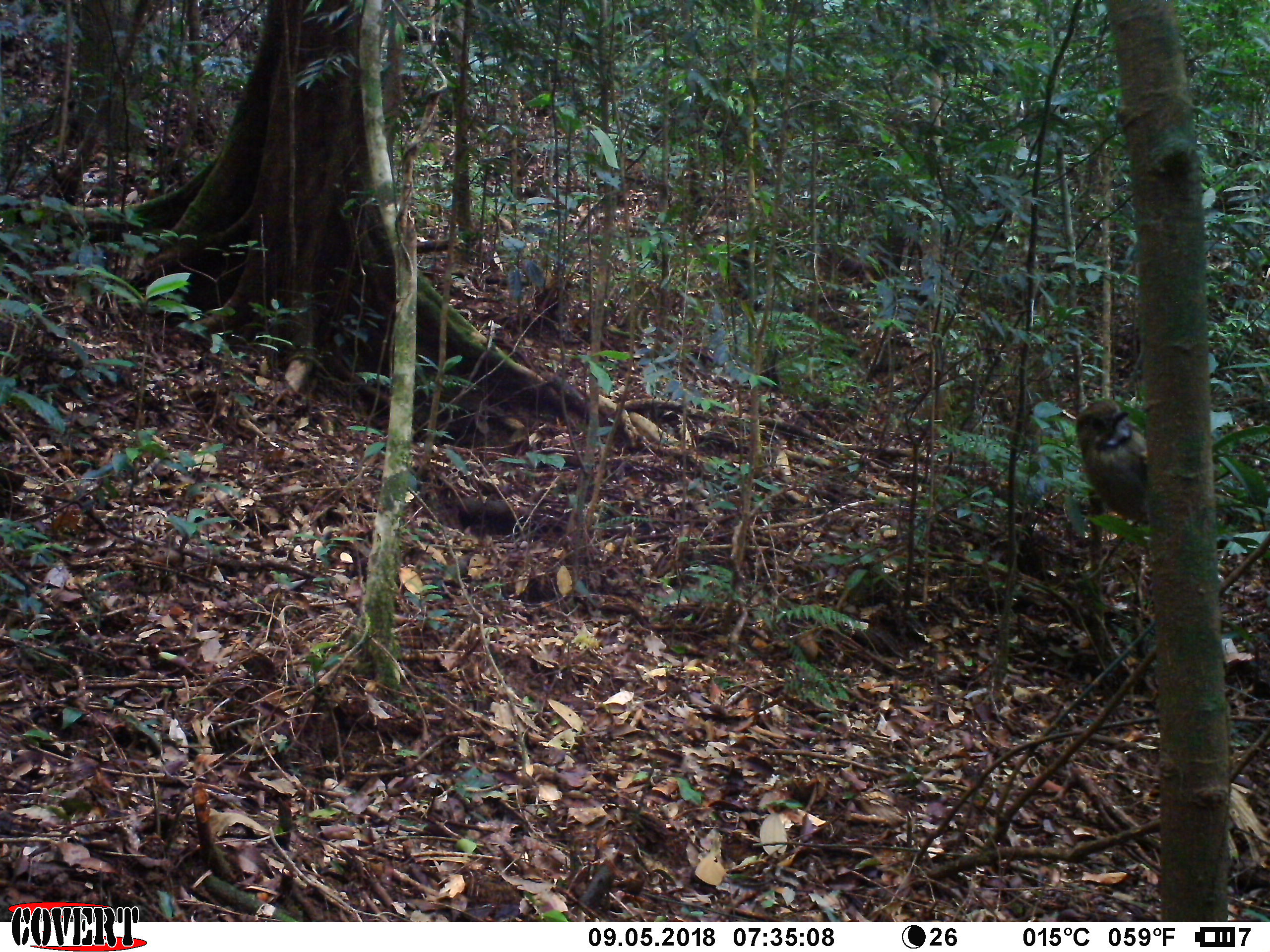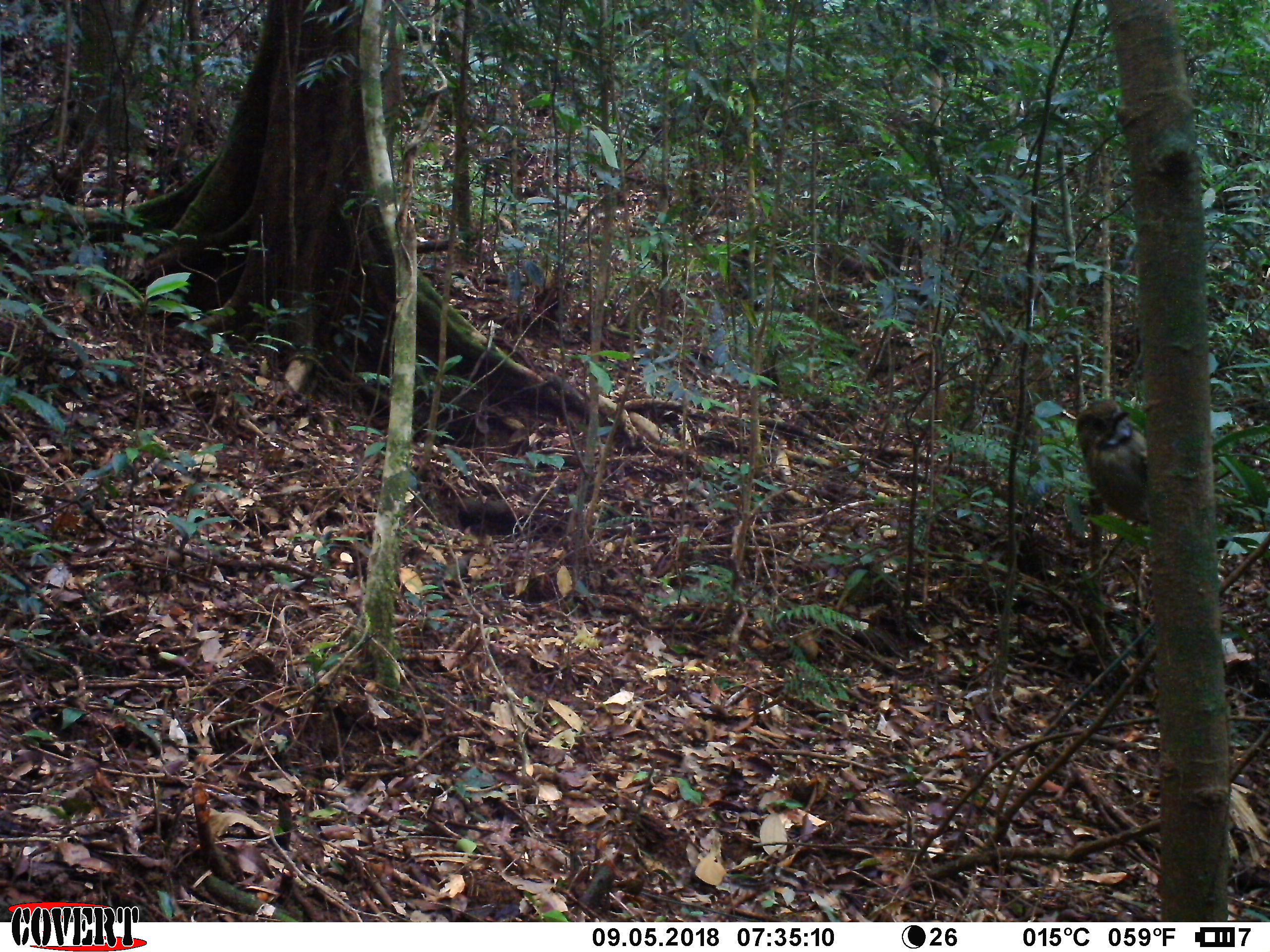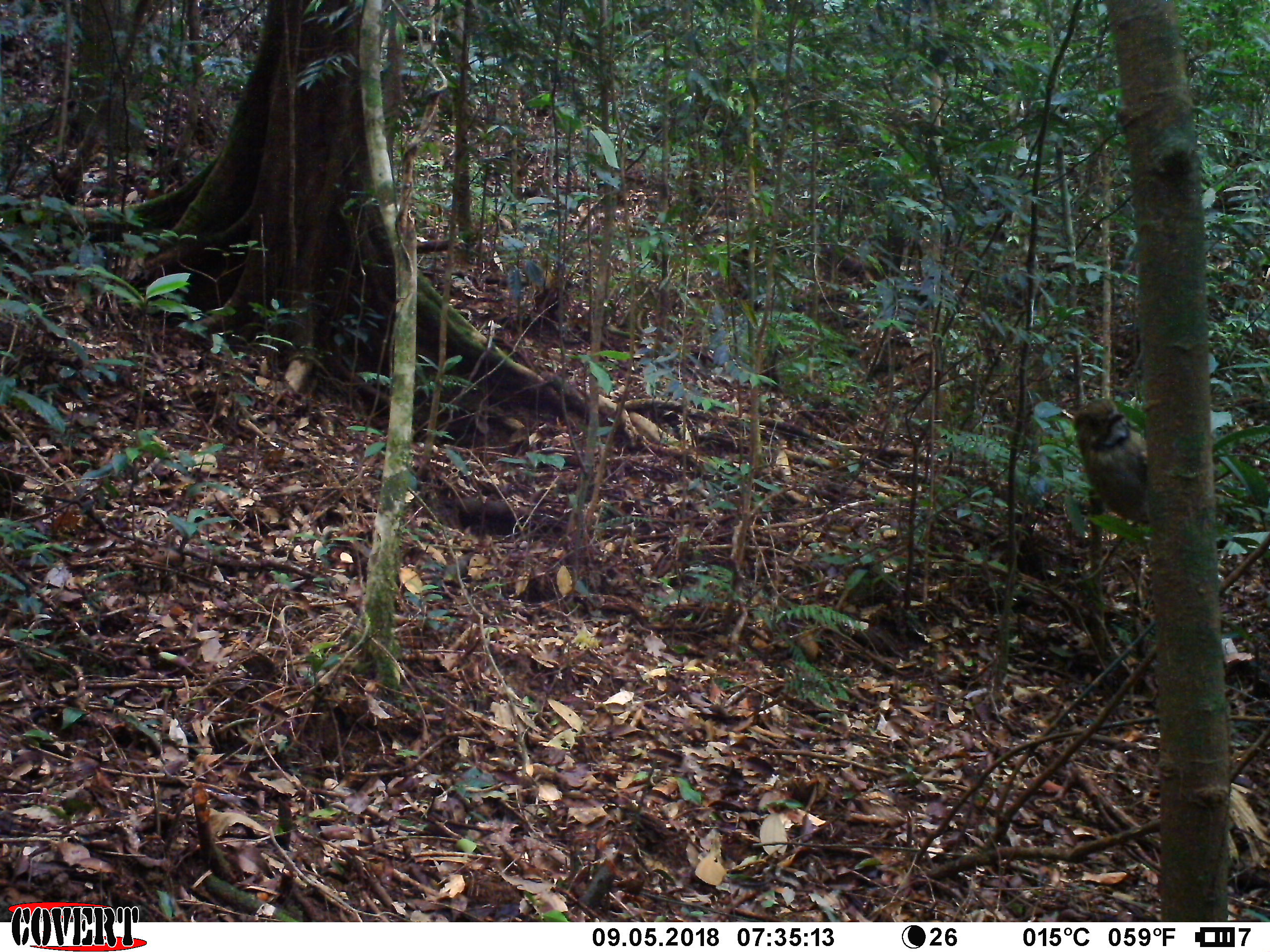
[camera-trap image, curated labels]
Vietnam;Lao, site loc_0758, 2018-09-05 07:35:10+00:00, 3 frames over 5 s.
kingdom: Animalia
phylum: Chordata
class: Aves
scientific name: Aves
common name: bird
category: unidentified bird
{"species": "unidentified bird (bird) (Aves)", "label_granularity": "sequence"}